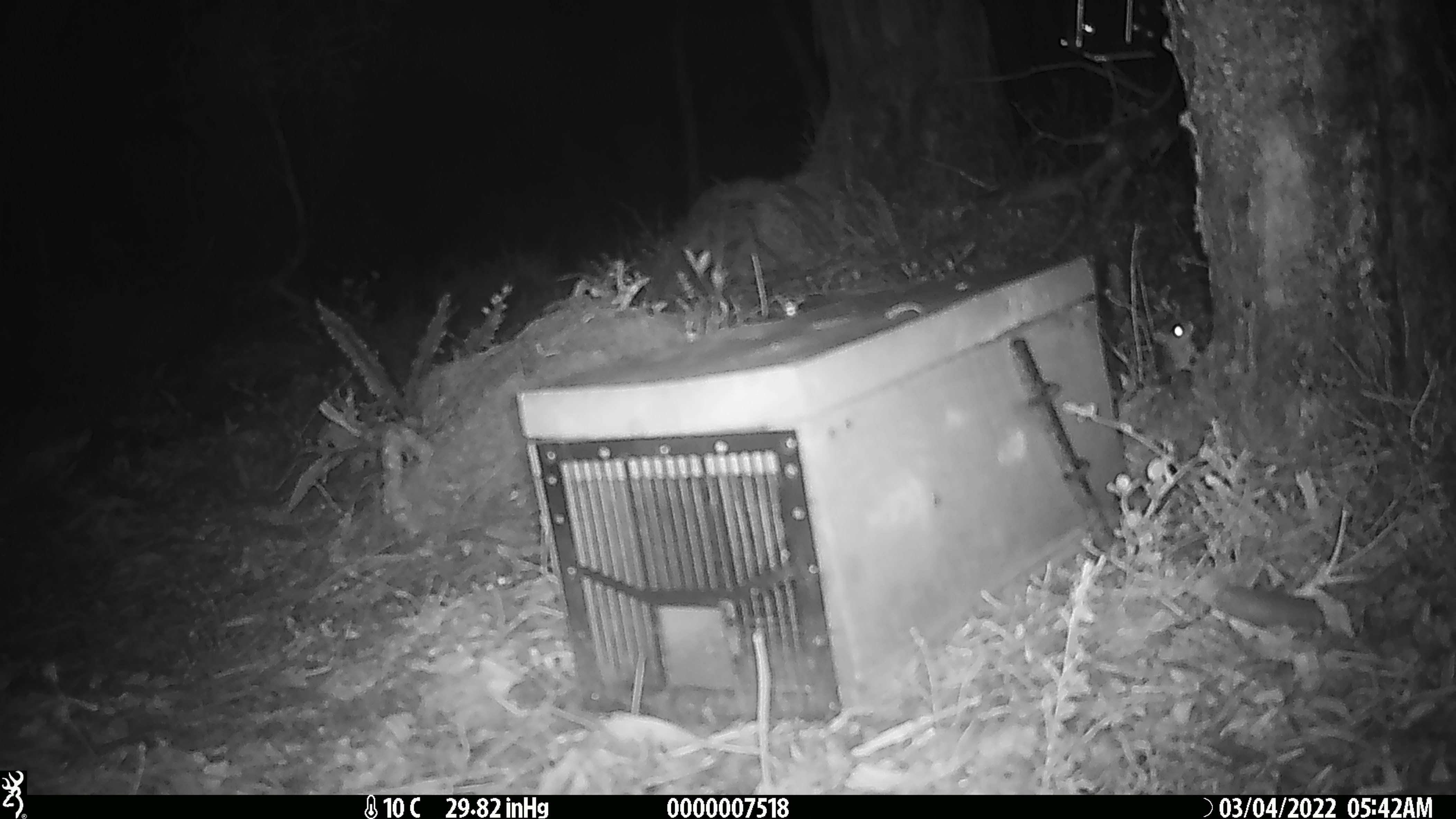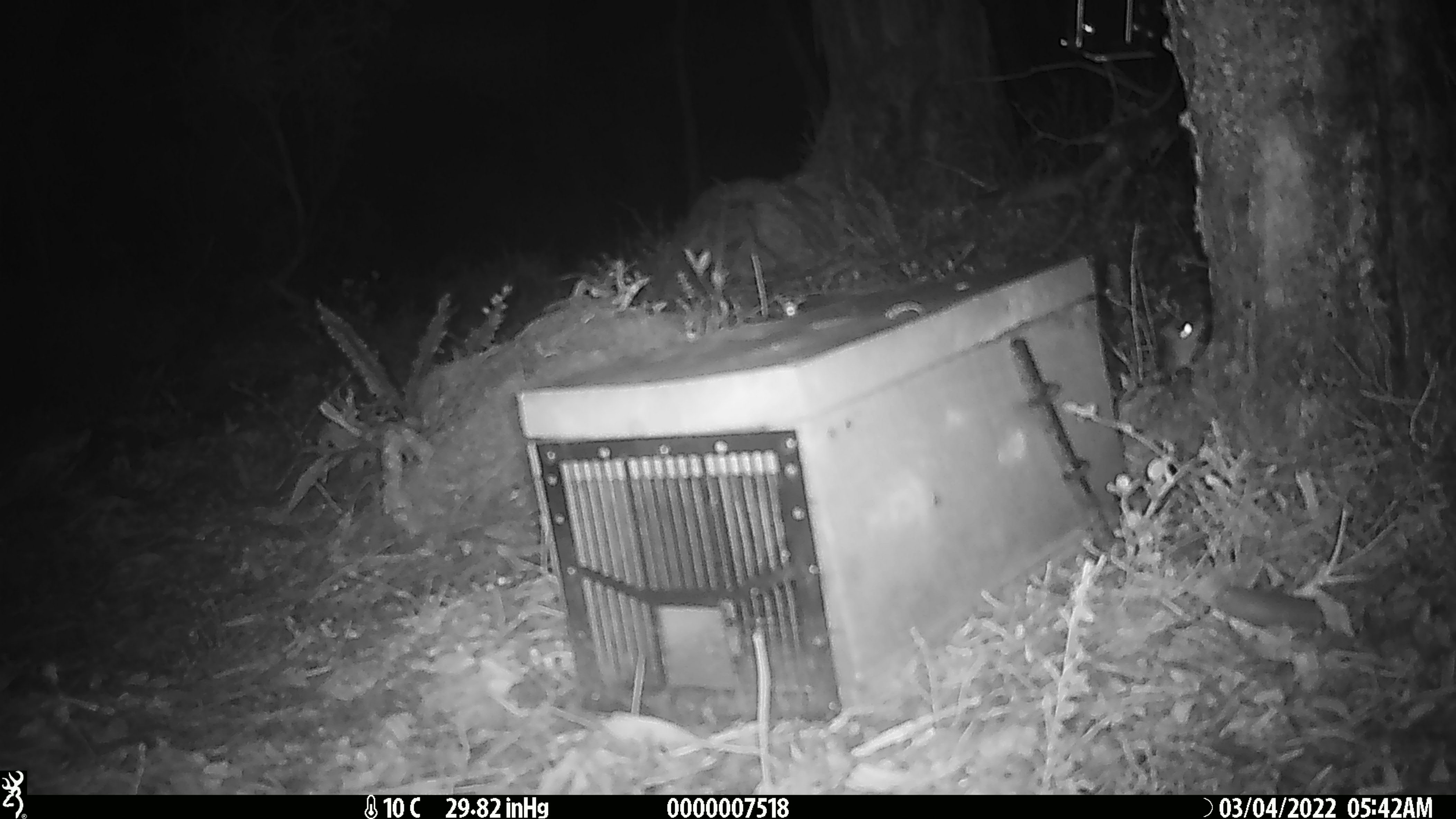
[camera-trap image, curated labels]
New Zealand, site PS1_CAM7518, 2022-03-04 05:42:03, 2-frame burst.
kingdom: Animalia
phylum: Chordata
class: Mammalia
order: Rodentia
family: Muridae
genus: Mus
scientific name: Mus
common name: mouse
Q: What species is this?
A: Mouse (Mus).